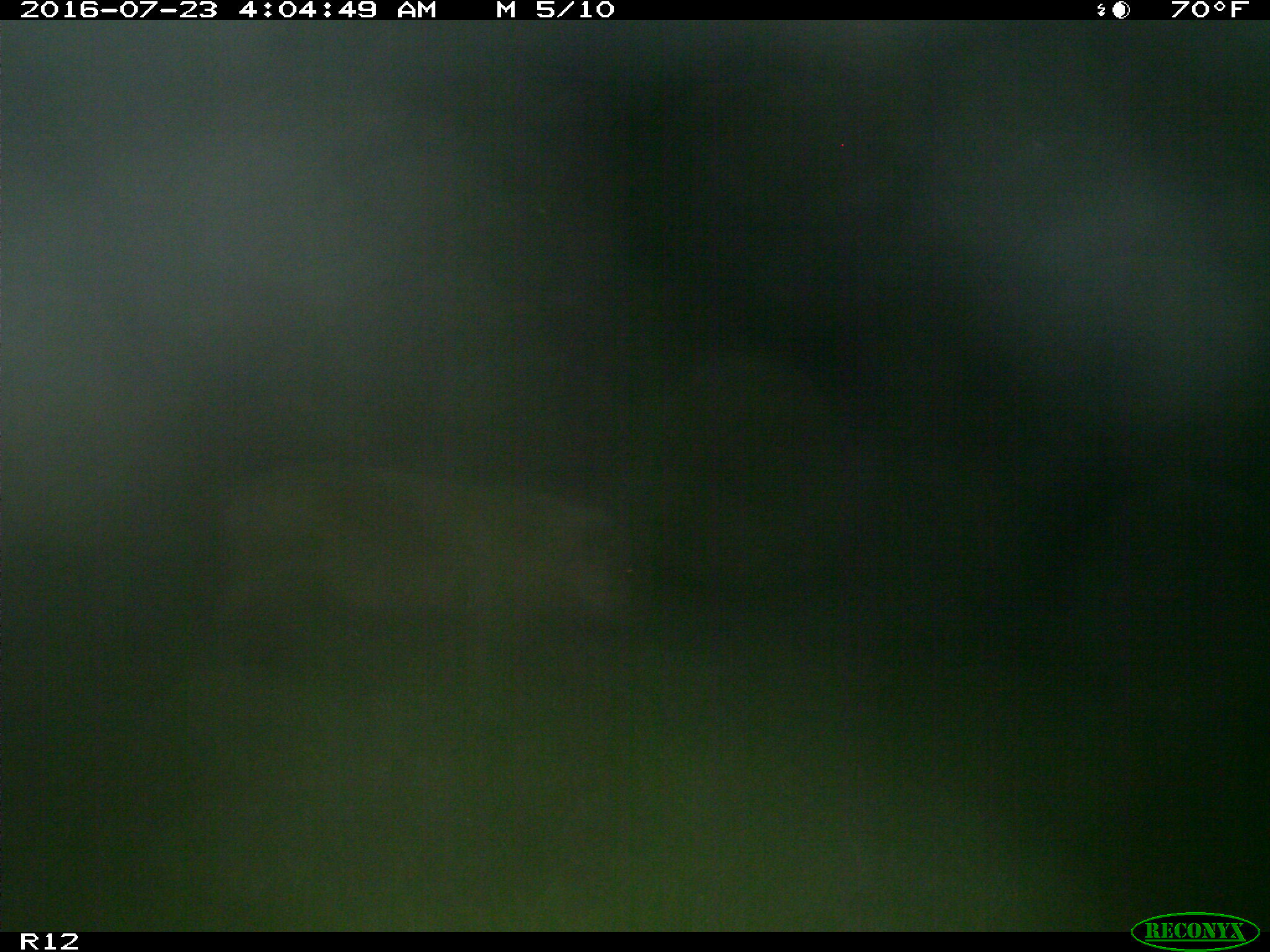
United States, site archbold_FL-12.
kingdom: Animalia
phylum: Chordata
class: Mammalia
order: Artiodactyla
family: Suidae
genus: Sus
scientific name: Sus scrofa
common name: wild boar